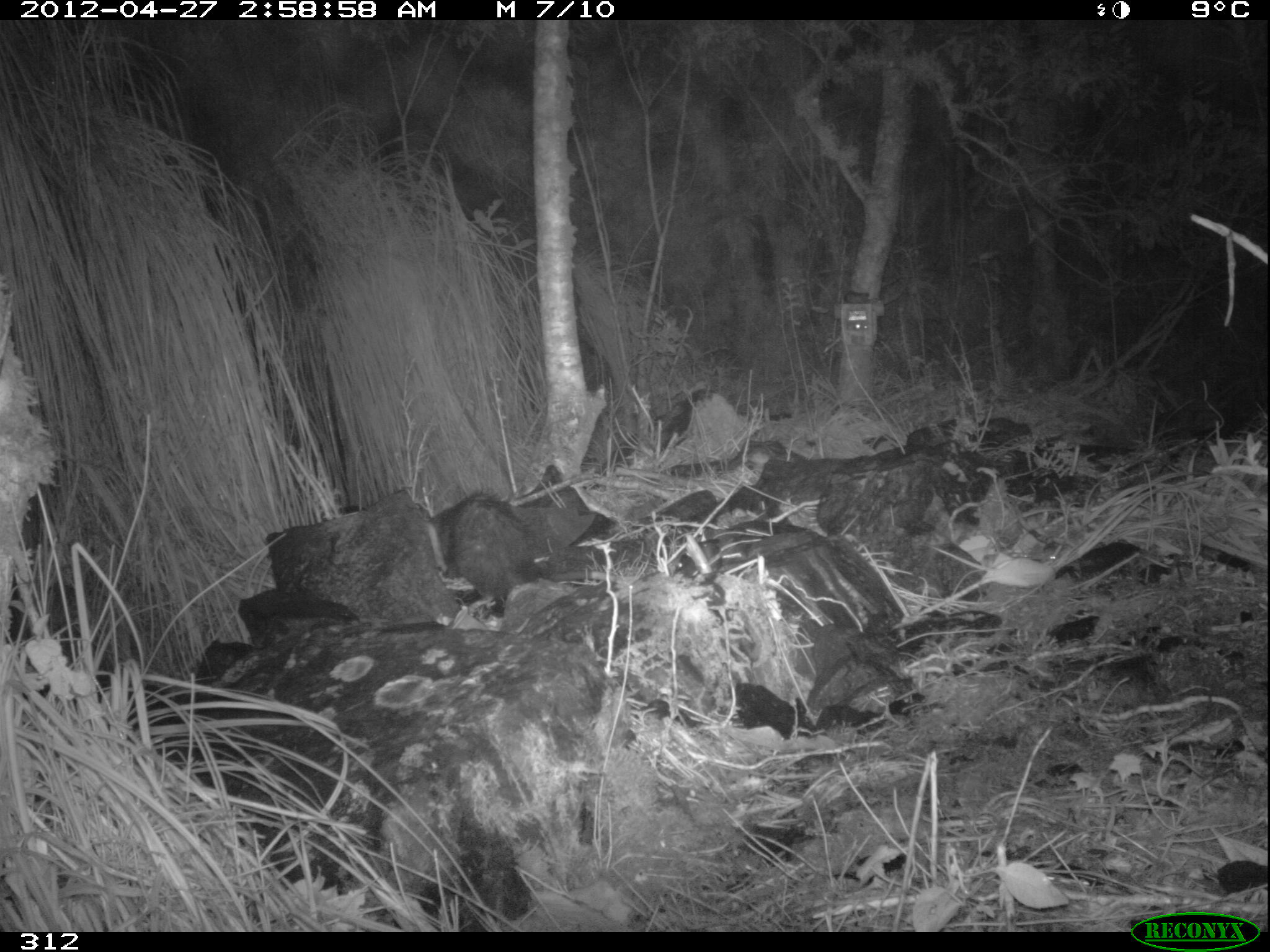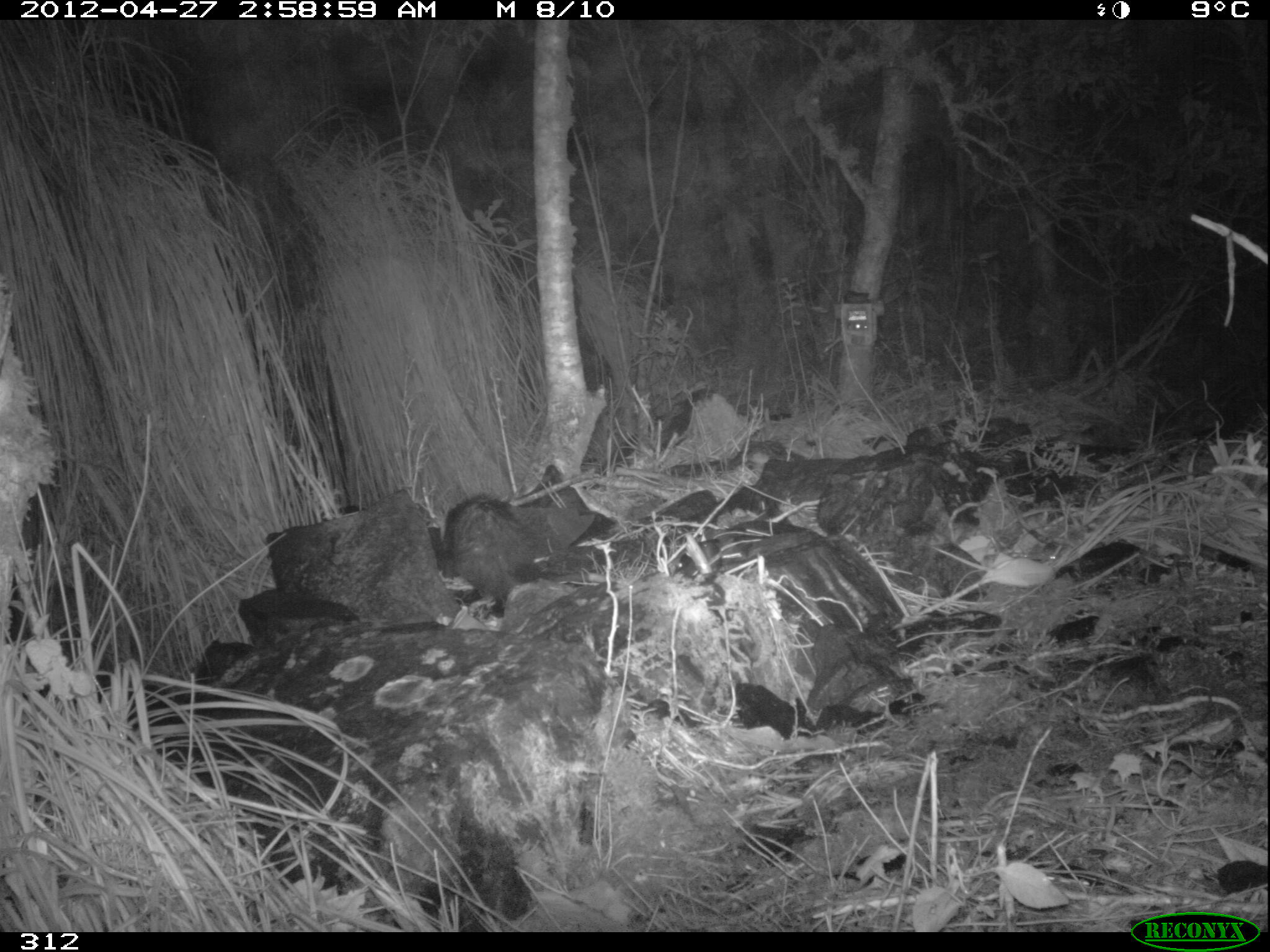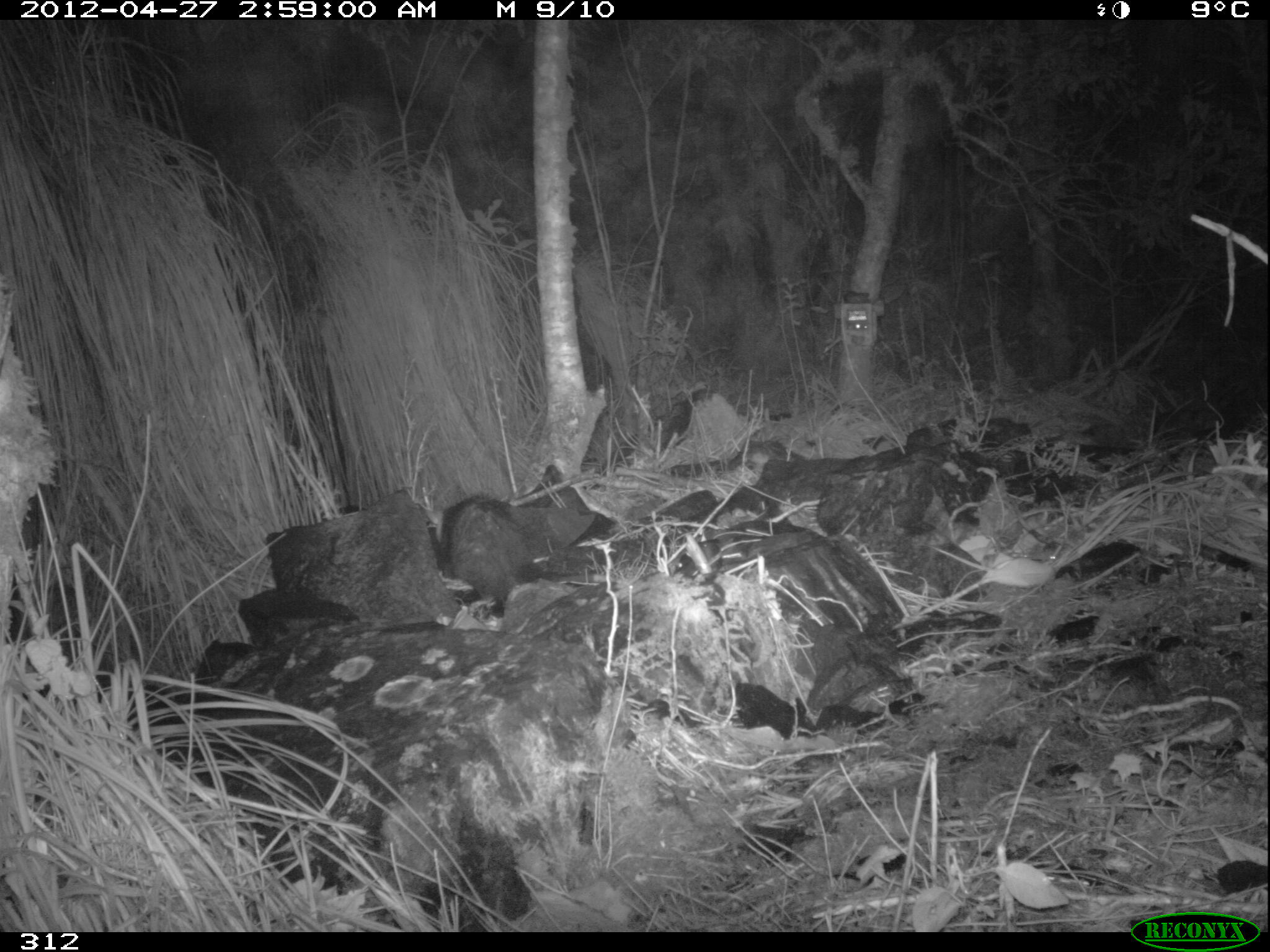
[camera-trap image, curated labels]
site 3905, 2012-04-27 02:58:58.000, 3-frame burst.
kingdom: Animalia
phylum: Chordata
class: Mammalia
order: Didelphimorphia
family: Didelphidae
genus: Didelphis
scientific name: Didelphis pernigra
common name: andean white-eared opossum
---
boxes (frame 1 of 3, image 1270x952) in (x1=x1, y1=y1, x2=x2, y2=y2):
didelphis pernigra: (x1=429, y1=489, x2=632, y2=616)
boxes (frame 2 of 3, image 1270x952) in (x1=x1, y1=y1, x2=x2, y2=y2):
didelphis pernigra: (x1=437, y1=493, x2=616, y2=609)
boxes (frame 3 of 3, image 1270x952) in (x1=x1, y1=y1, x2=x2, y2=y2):
didelphis pernigra: (x1=424, y1=494, x2=628, y2=616)